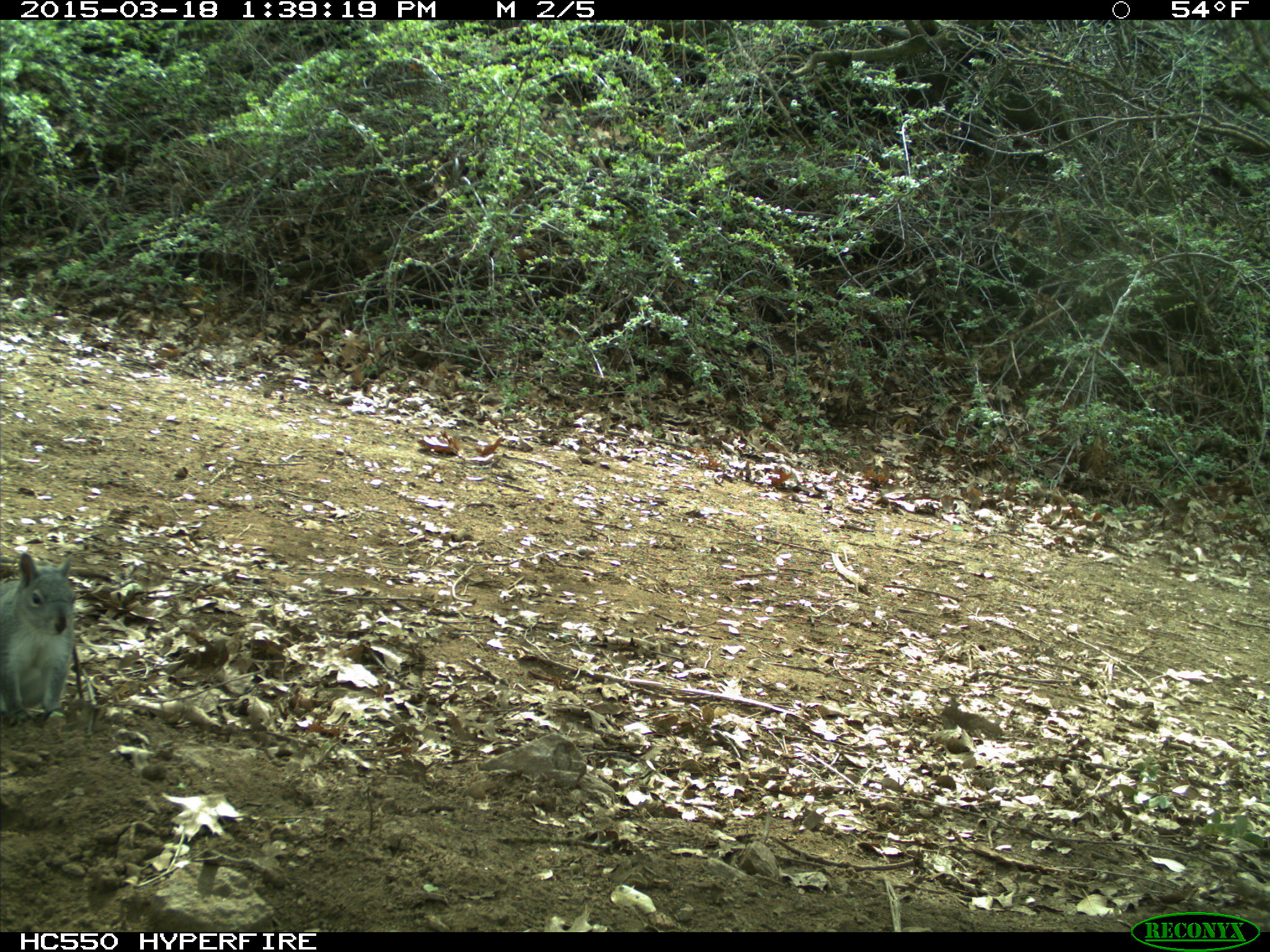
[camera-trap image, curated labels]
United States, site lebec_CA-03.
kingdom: Animalia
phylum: Chordata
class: Mammalia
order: Rodentia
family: Sciuridae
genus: Sciurus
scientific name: Sciurus carolinensis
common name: eastern gray squirrel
Sciurus carolinensis (eastern gray squirrel).